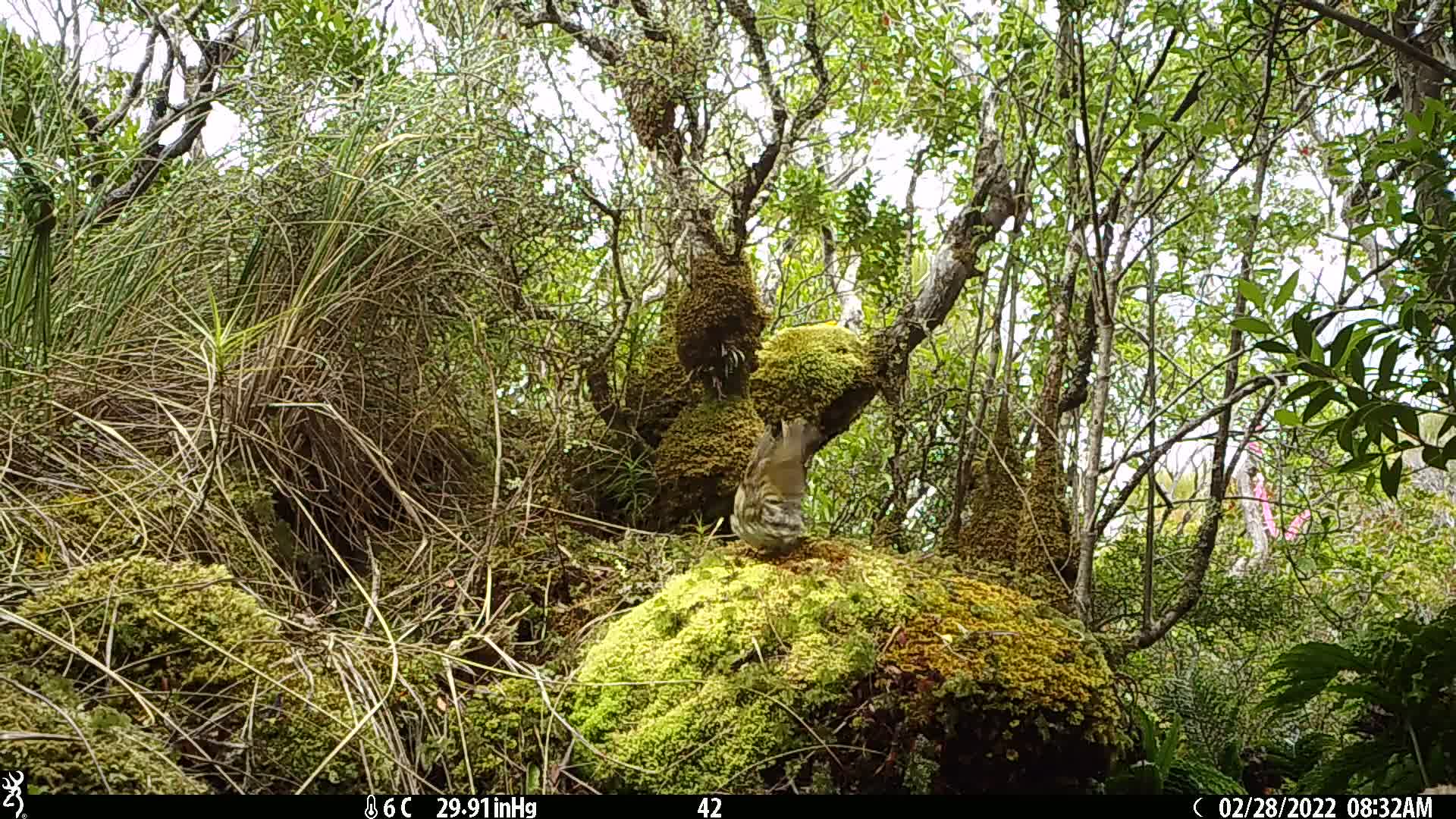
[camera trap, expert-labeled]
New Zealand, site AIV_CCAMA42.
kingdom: Animalia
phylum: Chordata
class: Aves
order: Passeriformes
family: Turdidae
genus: Turdus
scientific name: Turdus philomelos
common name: song thrush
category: thrush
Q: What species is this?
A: Thrush (song thrush) (Turdus philomelos).